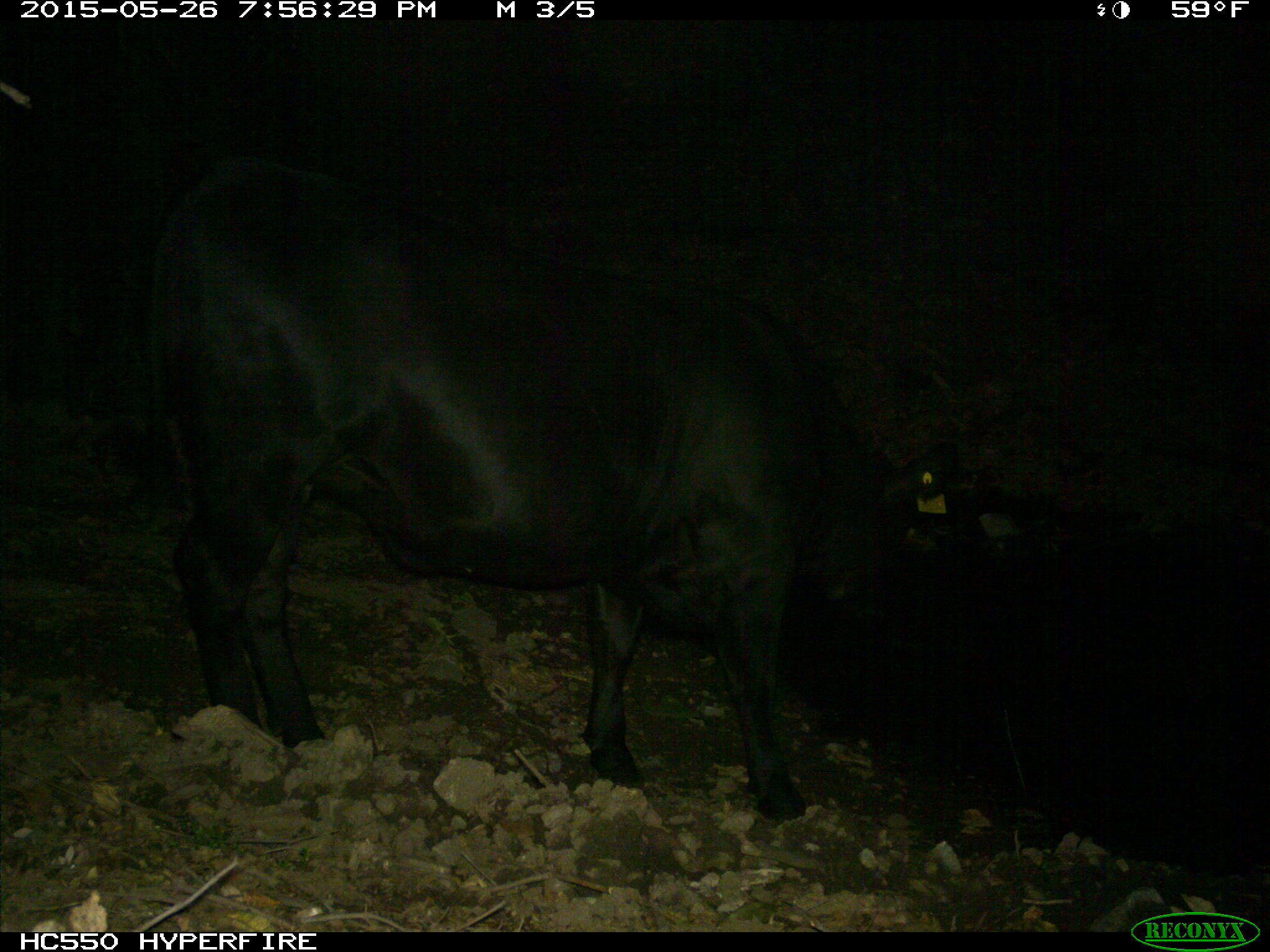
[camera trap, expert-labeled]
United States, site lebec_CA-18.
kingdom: Animalia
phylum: Chordata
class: Mammalia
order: Artiodactyla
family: Bovidae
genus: Bos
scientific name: Bos taurus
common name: domestic cow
Bos taurus (domestic cow).